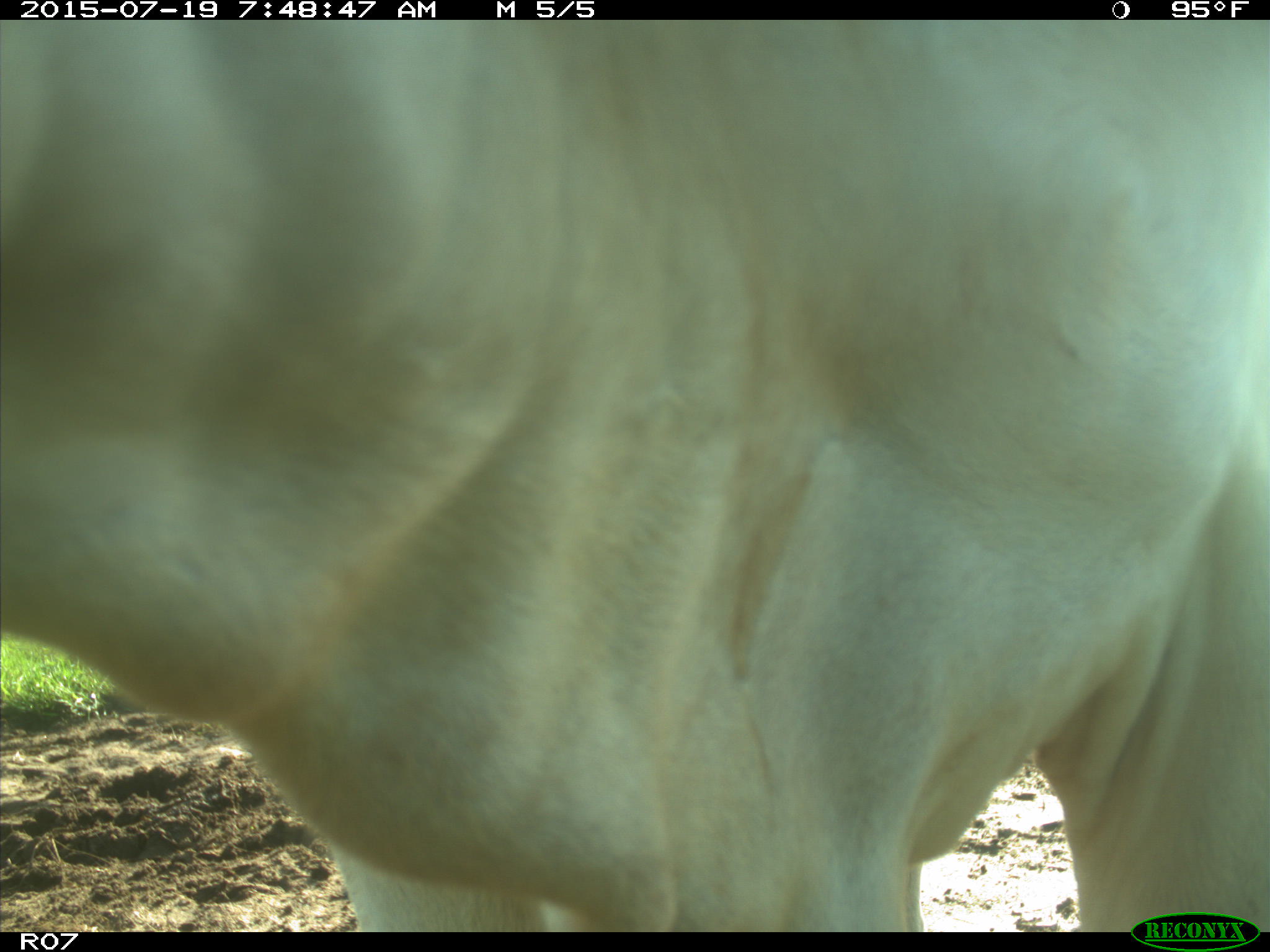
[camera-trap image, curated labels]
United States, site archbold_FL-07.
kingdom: Animalia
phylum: Chordata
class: Mammalia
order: Artiodactyla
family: Bovidae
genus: Bos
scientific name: Bos taurus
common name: domestic cow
Bos taurus (domestic cow).